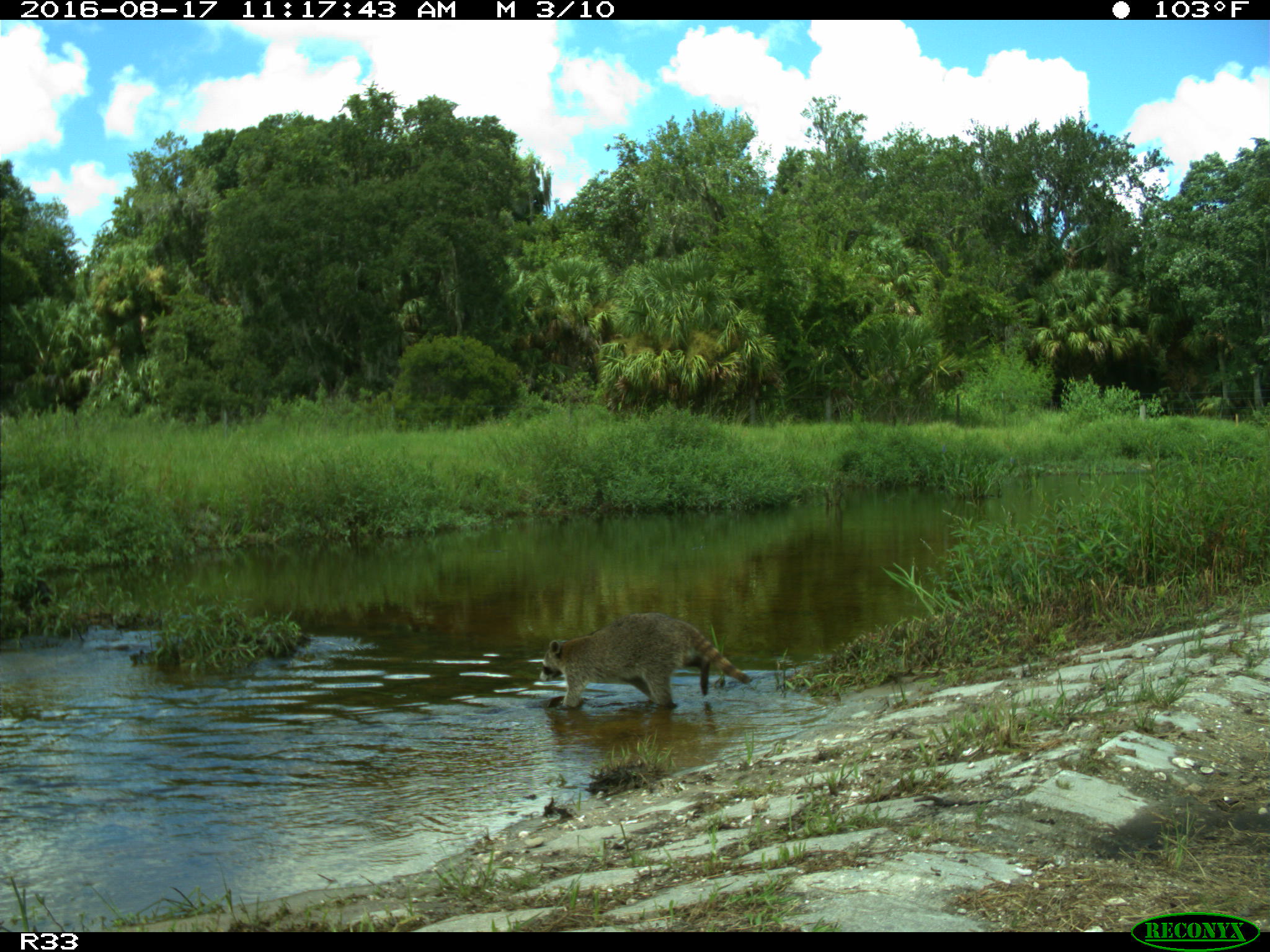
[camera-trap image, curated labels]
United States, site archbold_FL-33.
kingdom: Animalia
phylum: Chordata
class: Mammalia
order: Carnivora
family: Procyonidae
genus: Procyon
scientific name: Procyon lotor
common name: common raccoon